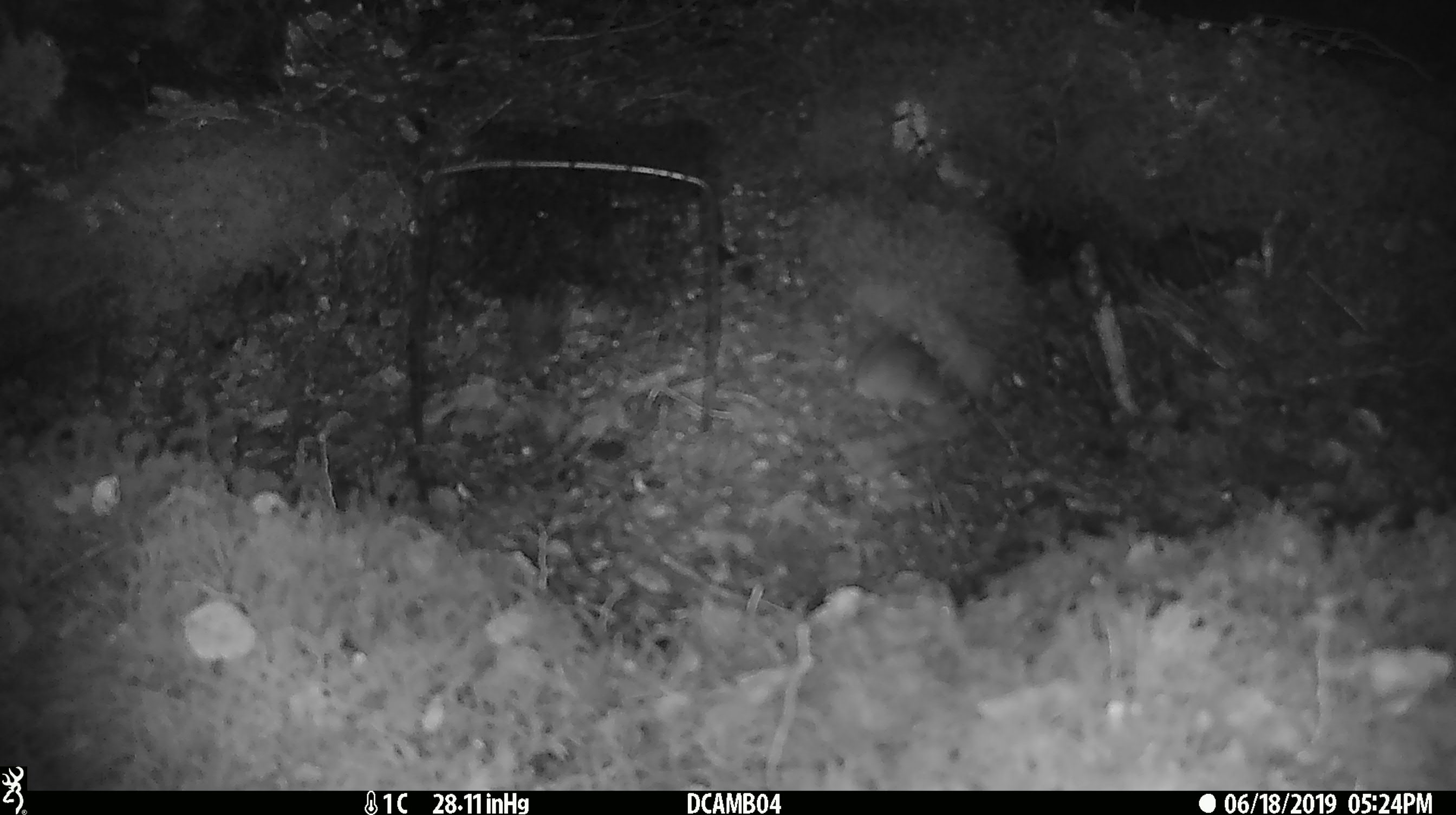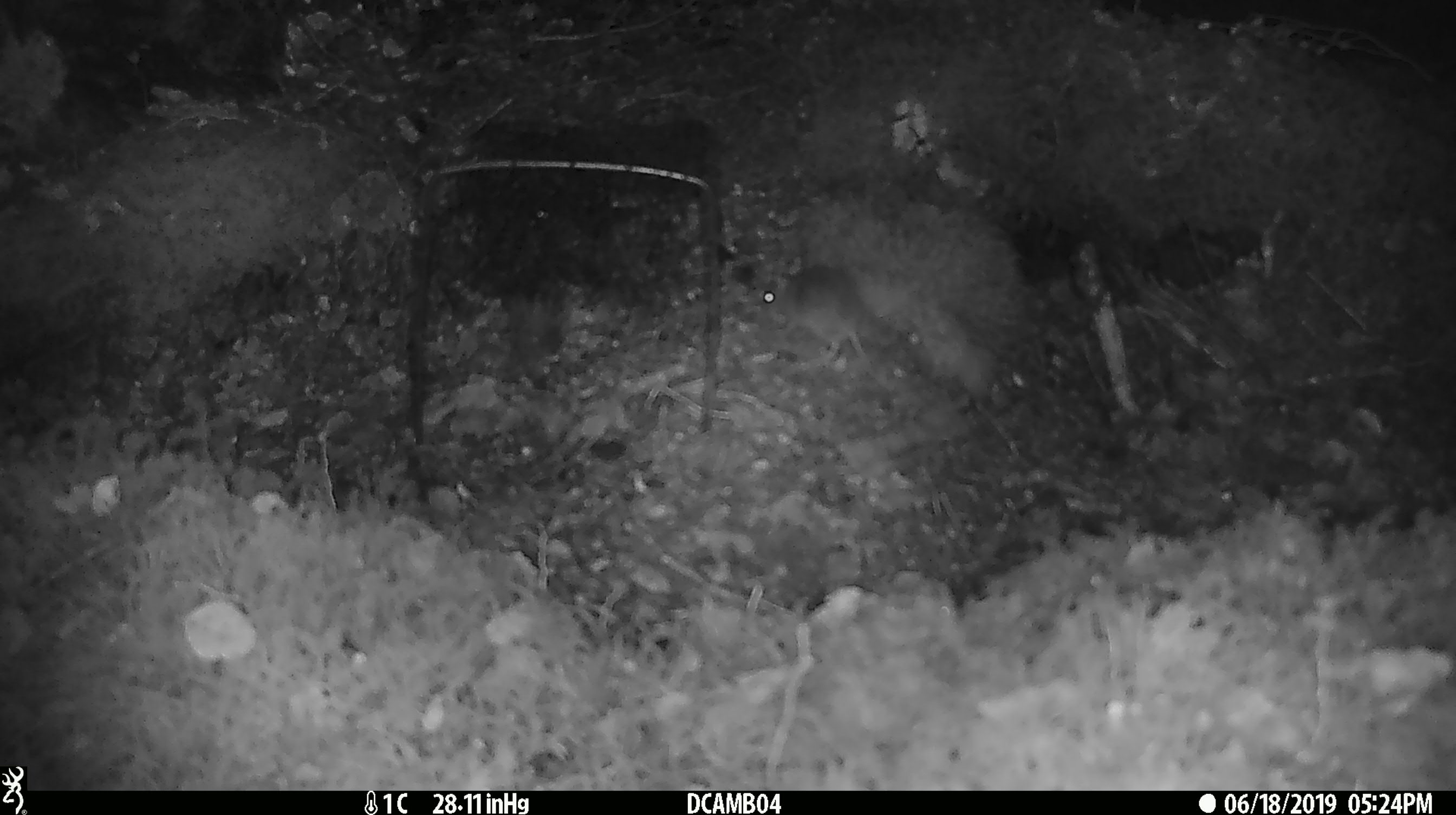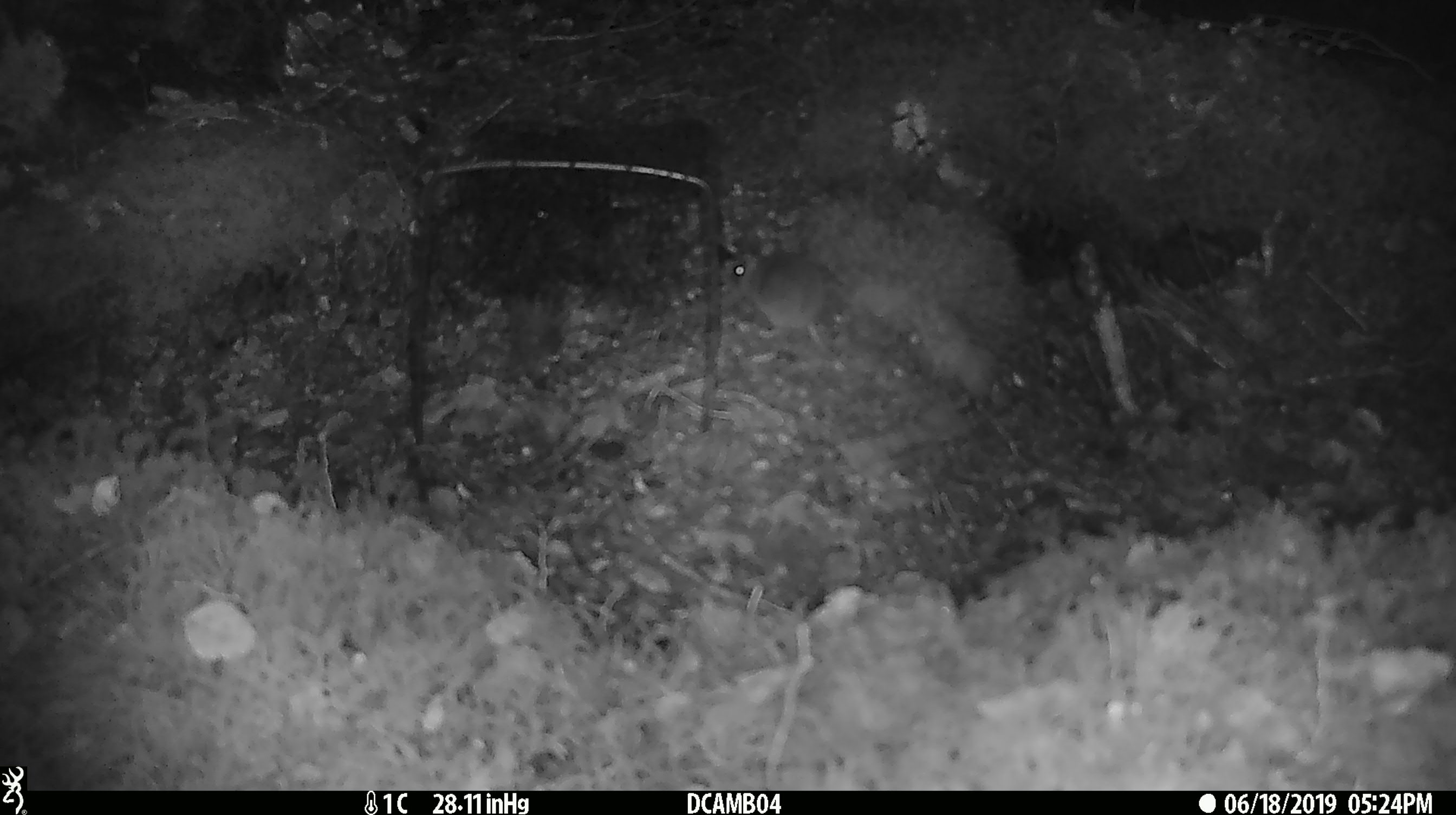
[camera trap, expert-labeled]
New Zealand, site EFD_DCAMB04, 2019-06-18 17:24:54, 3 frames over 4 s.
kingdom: Animalia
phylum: Chordata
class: Mammalia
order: Rodentia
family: Muridae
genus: Mus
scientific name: Mus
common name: mouse